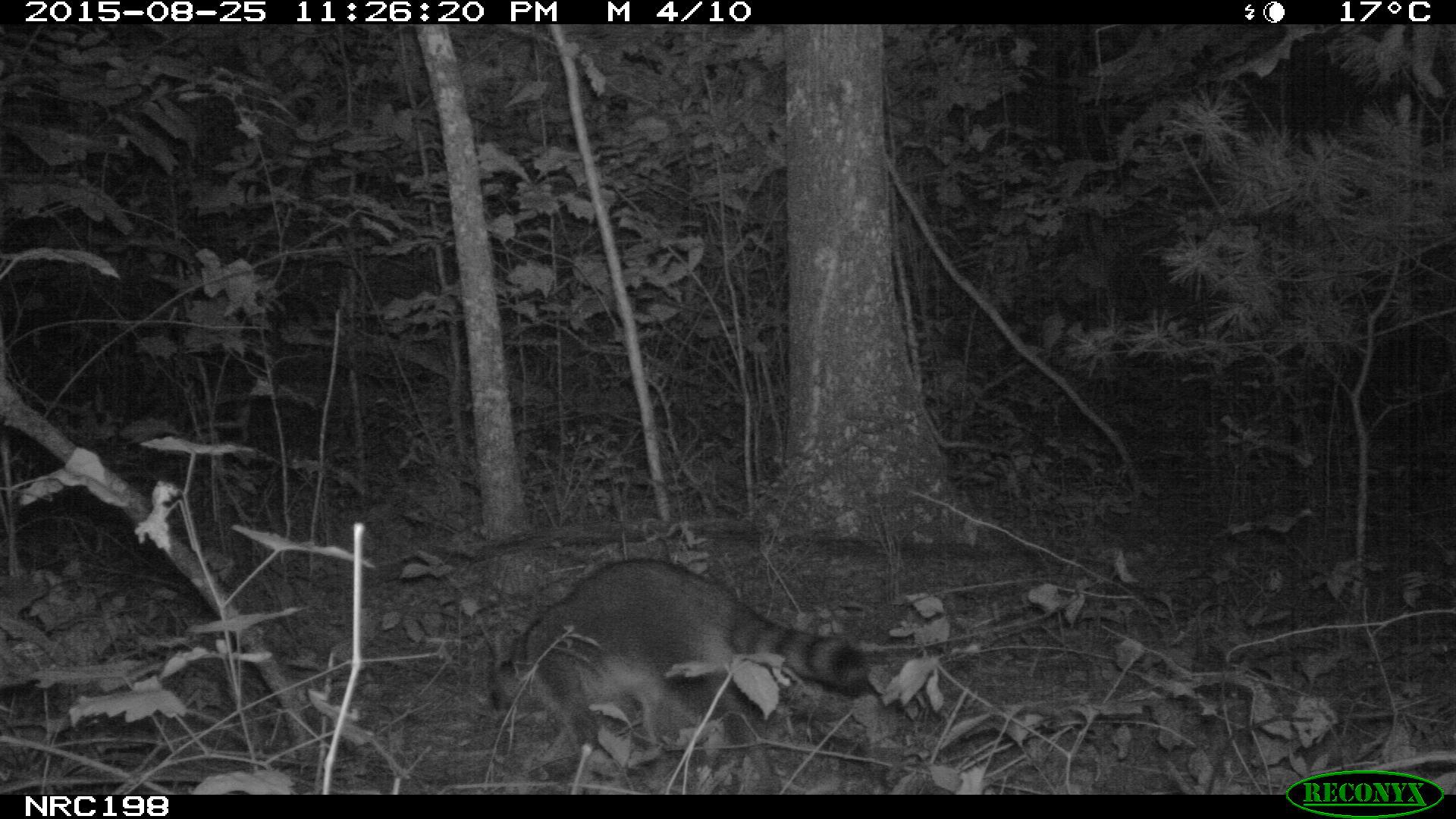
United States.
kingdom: Animalia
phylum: Chordata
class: Mammalia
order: Carnivora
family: Procyonidae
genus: Procyon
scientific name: Procyon lotor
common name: northern raccoon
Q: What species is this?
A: Northern Raccoon (Procyon lotor).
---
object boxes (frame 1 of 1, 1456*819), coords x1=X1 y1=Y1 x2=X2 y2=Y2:
Northern Raccoon: x1=473 y1=547 x2=896 y2=778